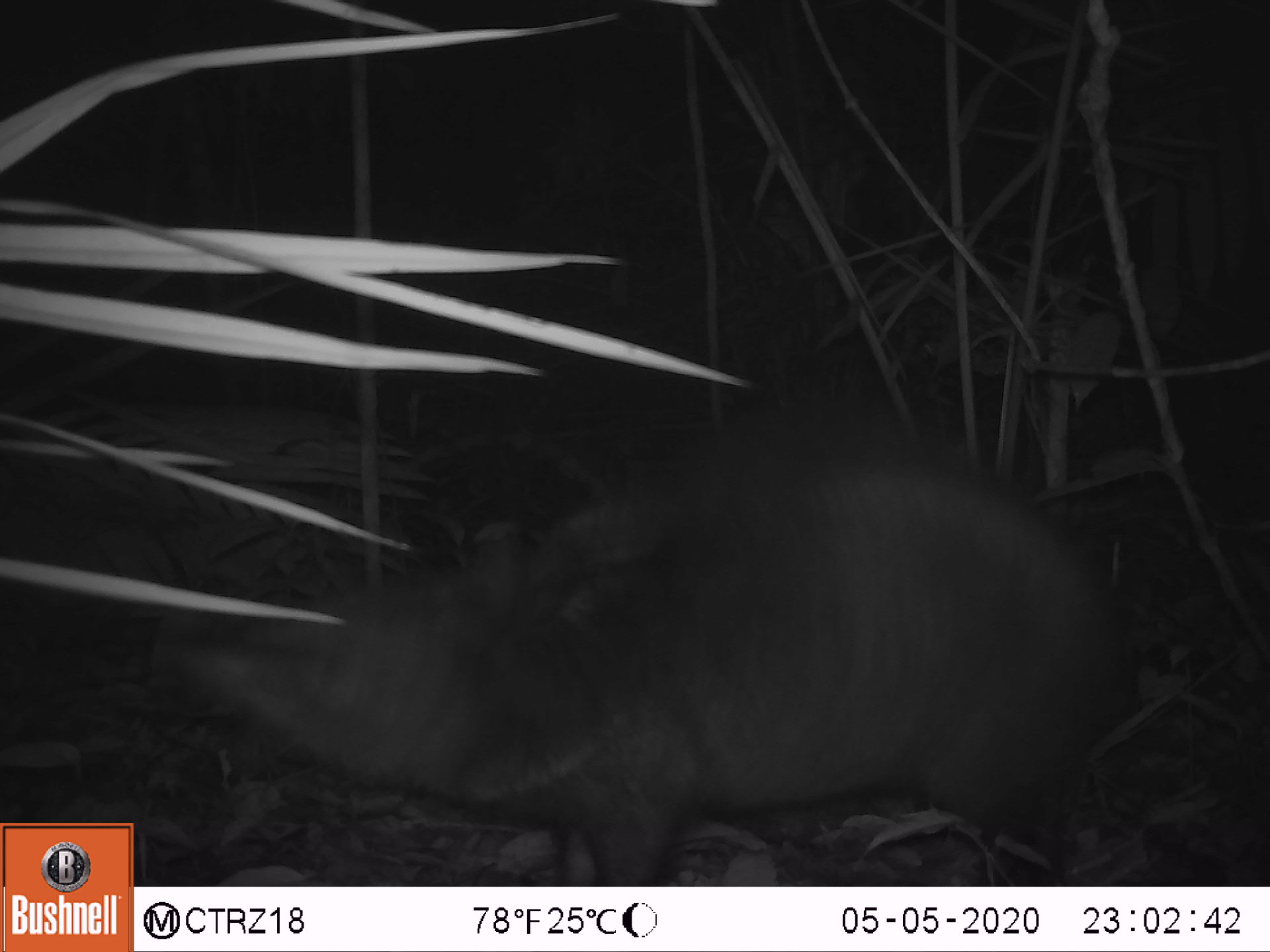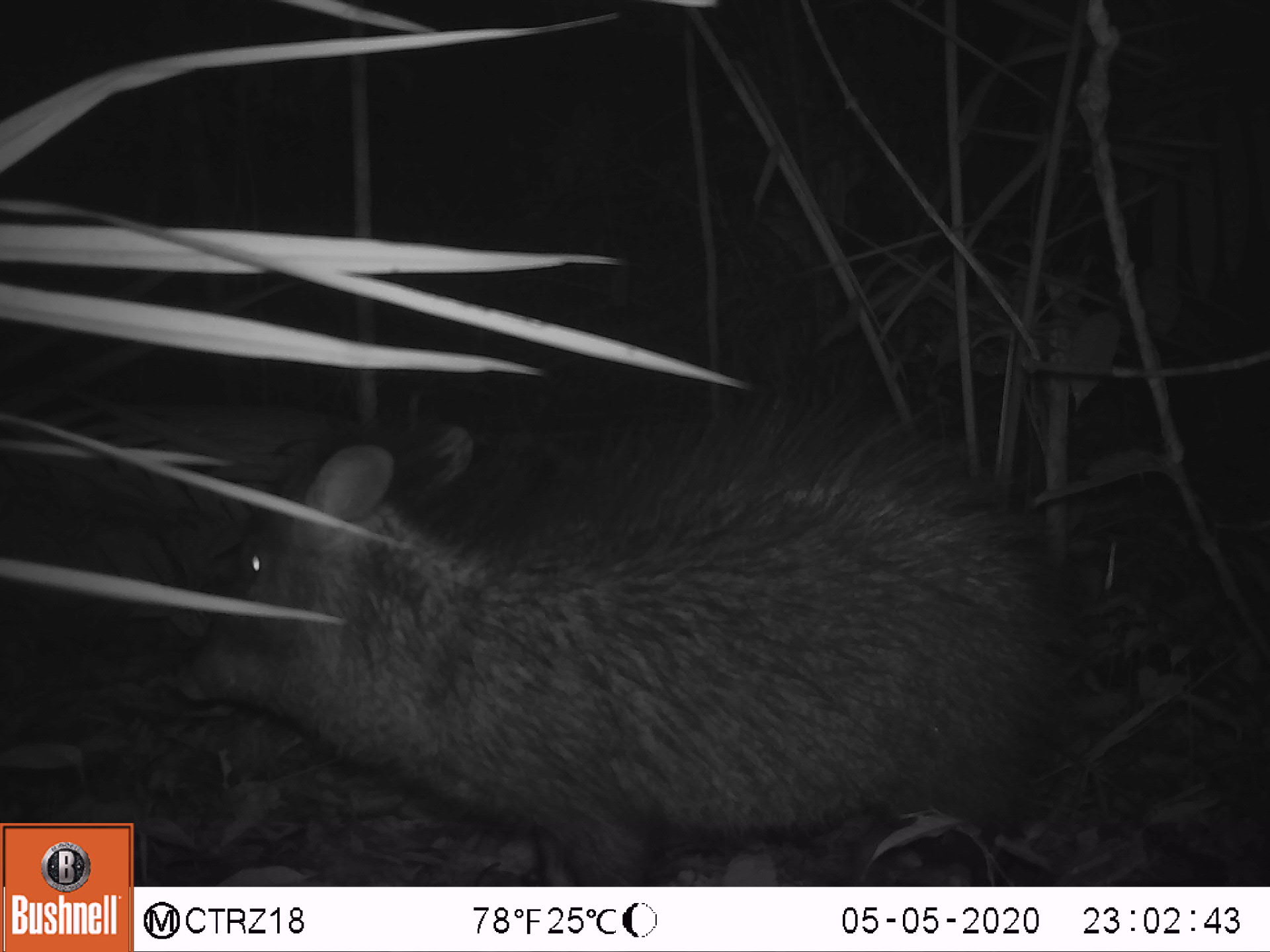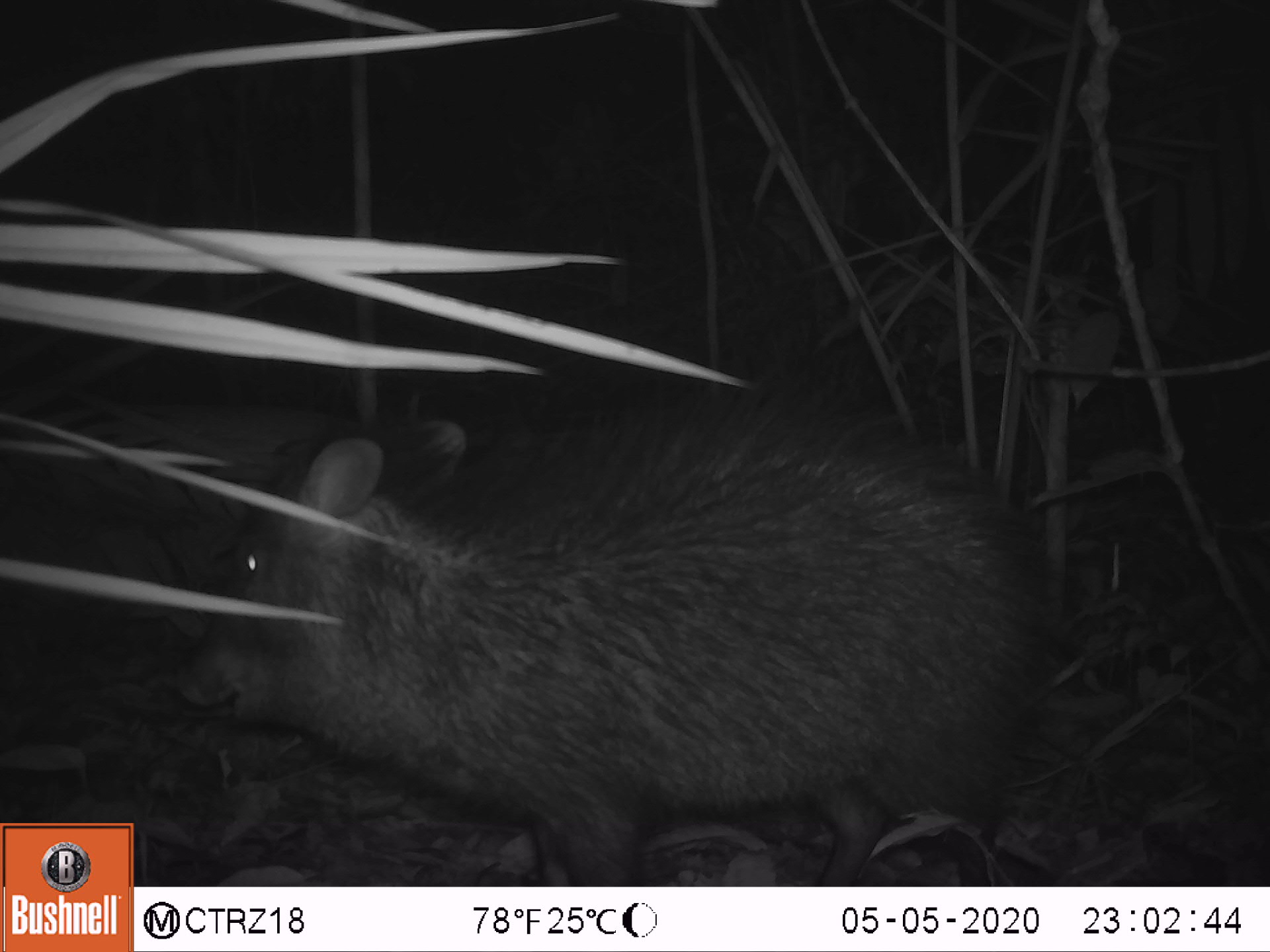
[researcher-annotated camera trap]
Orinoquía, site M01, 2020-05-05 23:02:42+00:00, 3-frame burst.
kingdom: Animalia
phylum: Chordata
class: Mammalia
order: Artiodactyla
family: Tayassuidae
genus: Pecari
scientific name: Pecari tajacu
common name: collared peccary